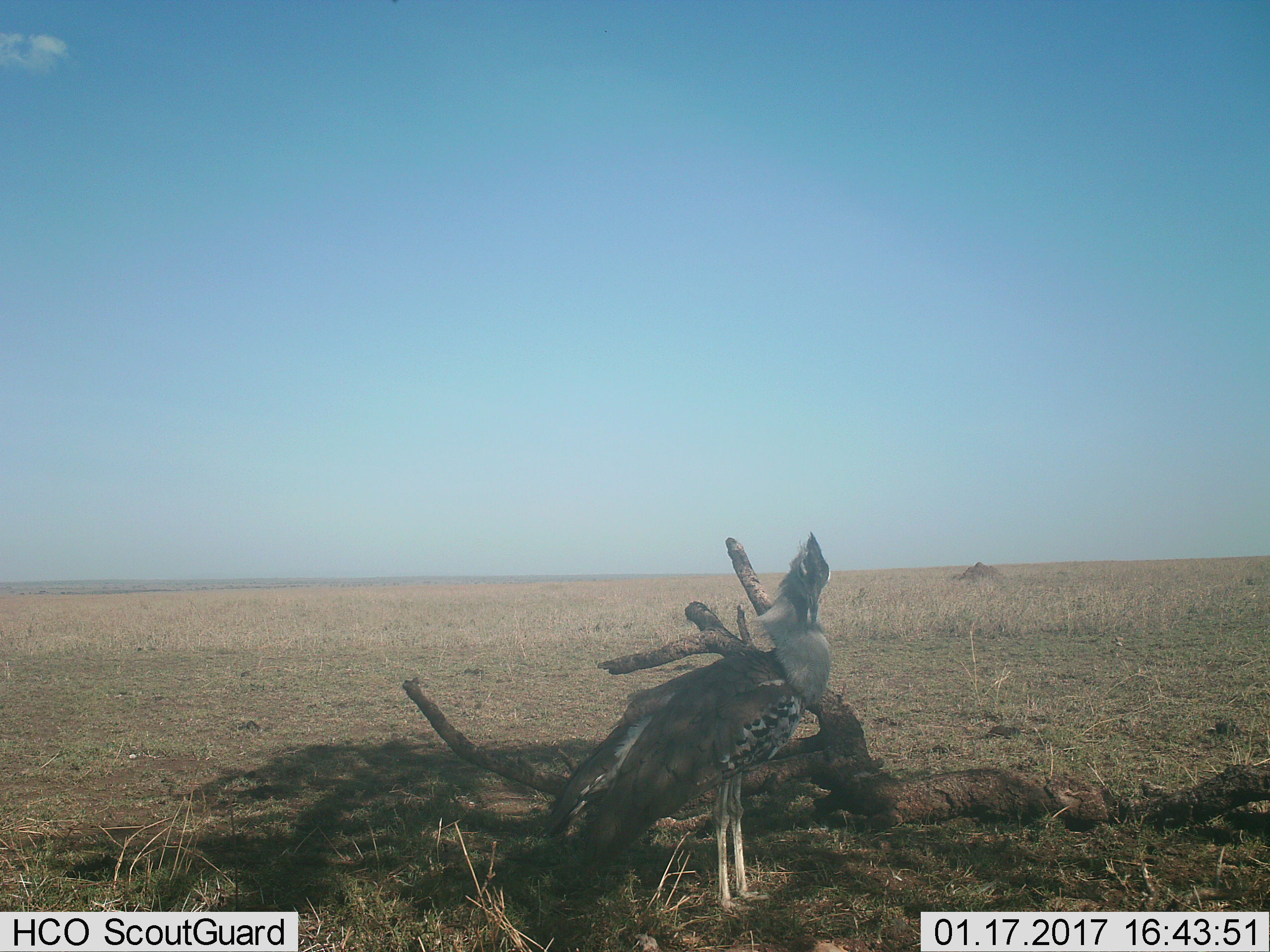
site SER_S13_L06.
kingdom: Animalia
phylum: Chordata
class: Aves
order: Otidiformes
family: Otididae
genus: Ardeotis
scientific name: Ardeotis kori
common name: kori bustard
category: bustardkori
Bustardkori (kori bustard) (Ardeotis kori), count 1. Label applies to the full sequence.